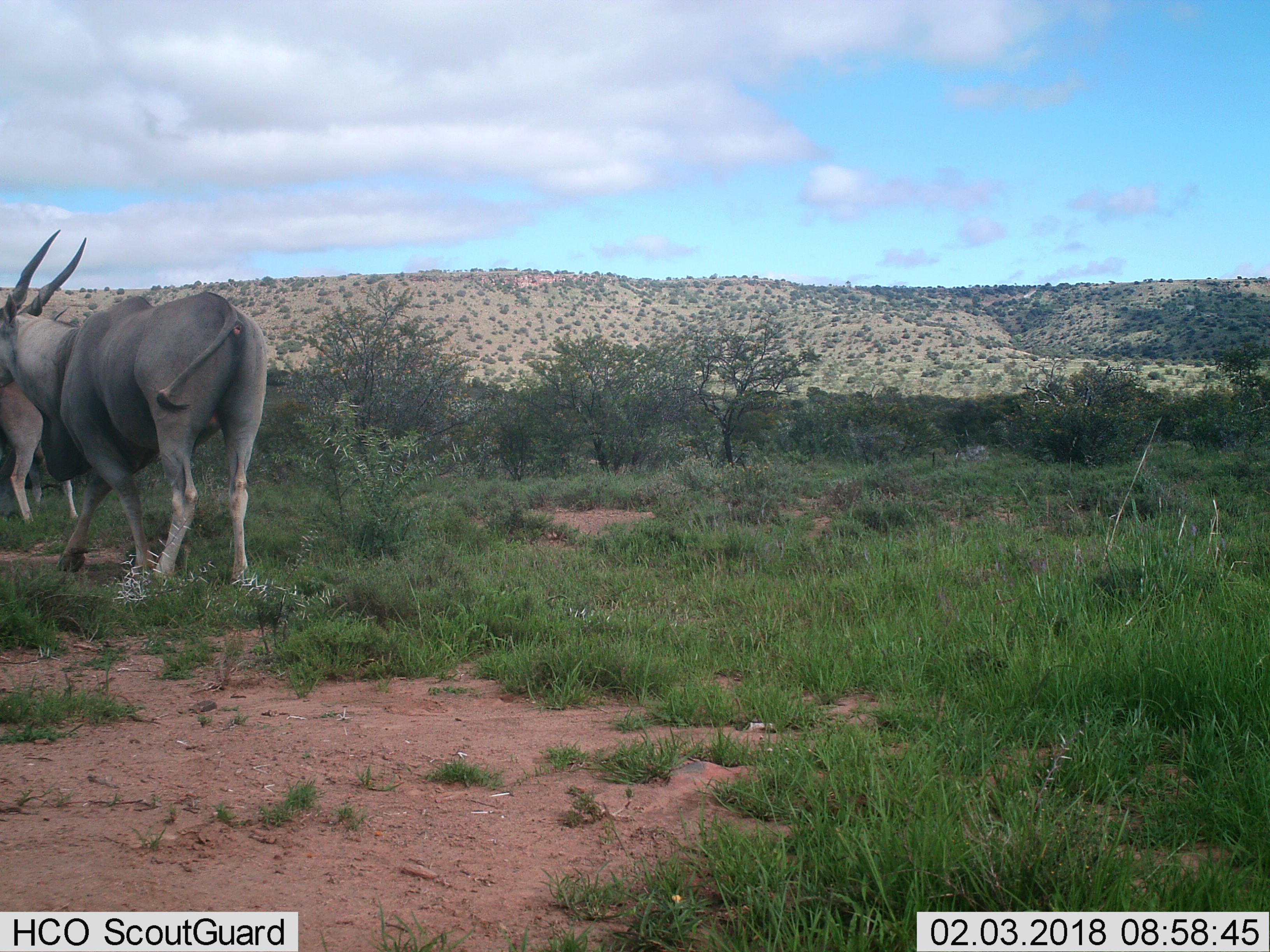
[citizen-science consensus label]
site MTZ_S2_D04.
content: unidentified animal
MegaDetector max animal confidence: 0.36